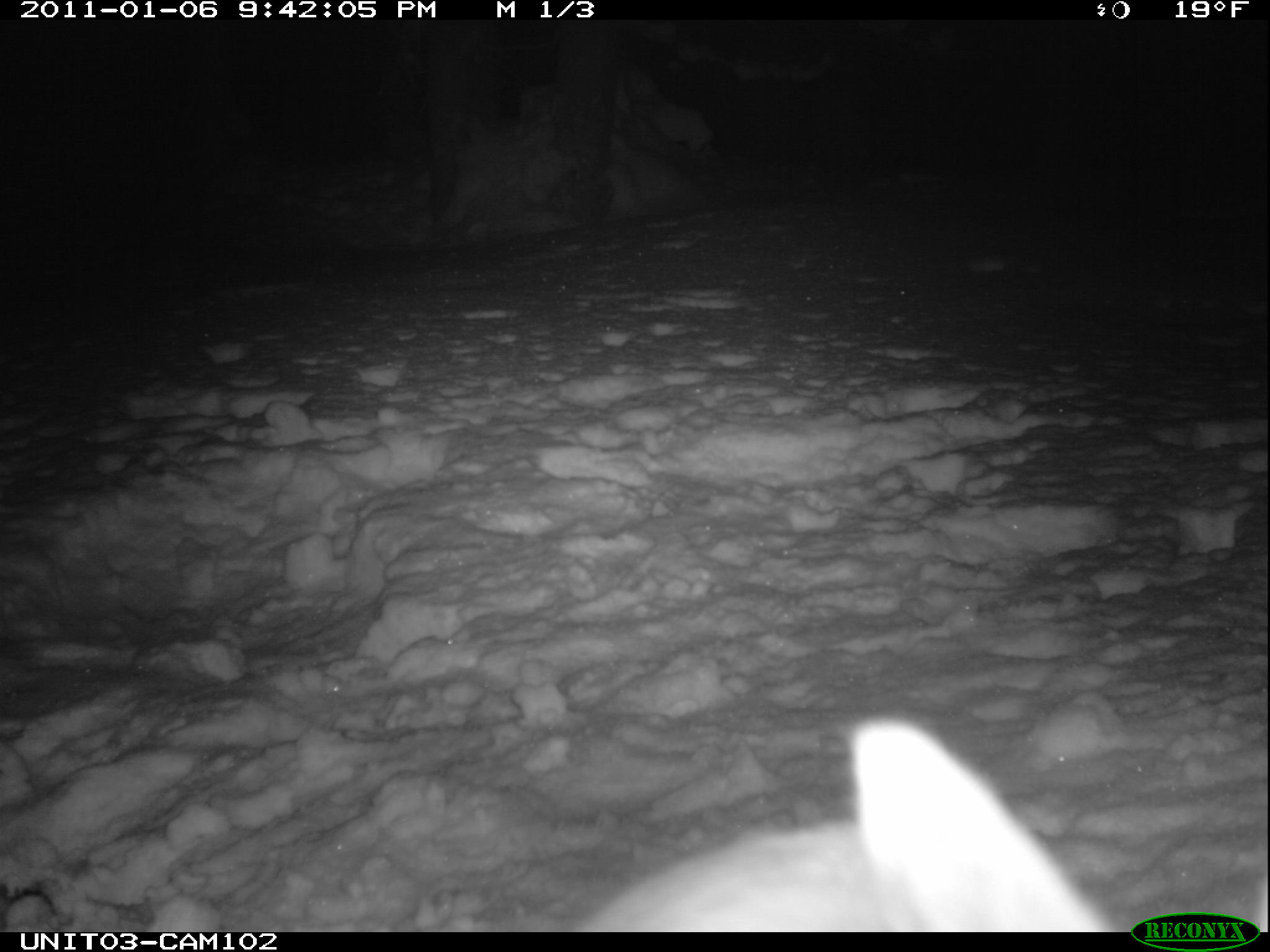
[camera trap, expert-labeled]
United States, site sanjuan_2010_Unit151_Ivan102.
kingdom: Animalia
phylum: Chordata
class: Mammalia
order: Lagomorpha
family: Leporidae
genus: Lepus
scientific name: Lepus americanus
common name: snowshoe hare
Lepus americanus (snowshoe hare).